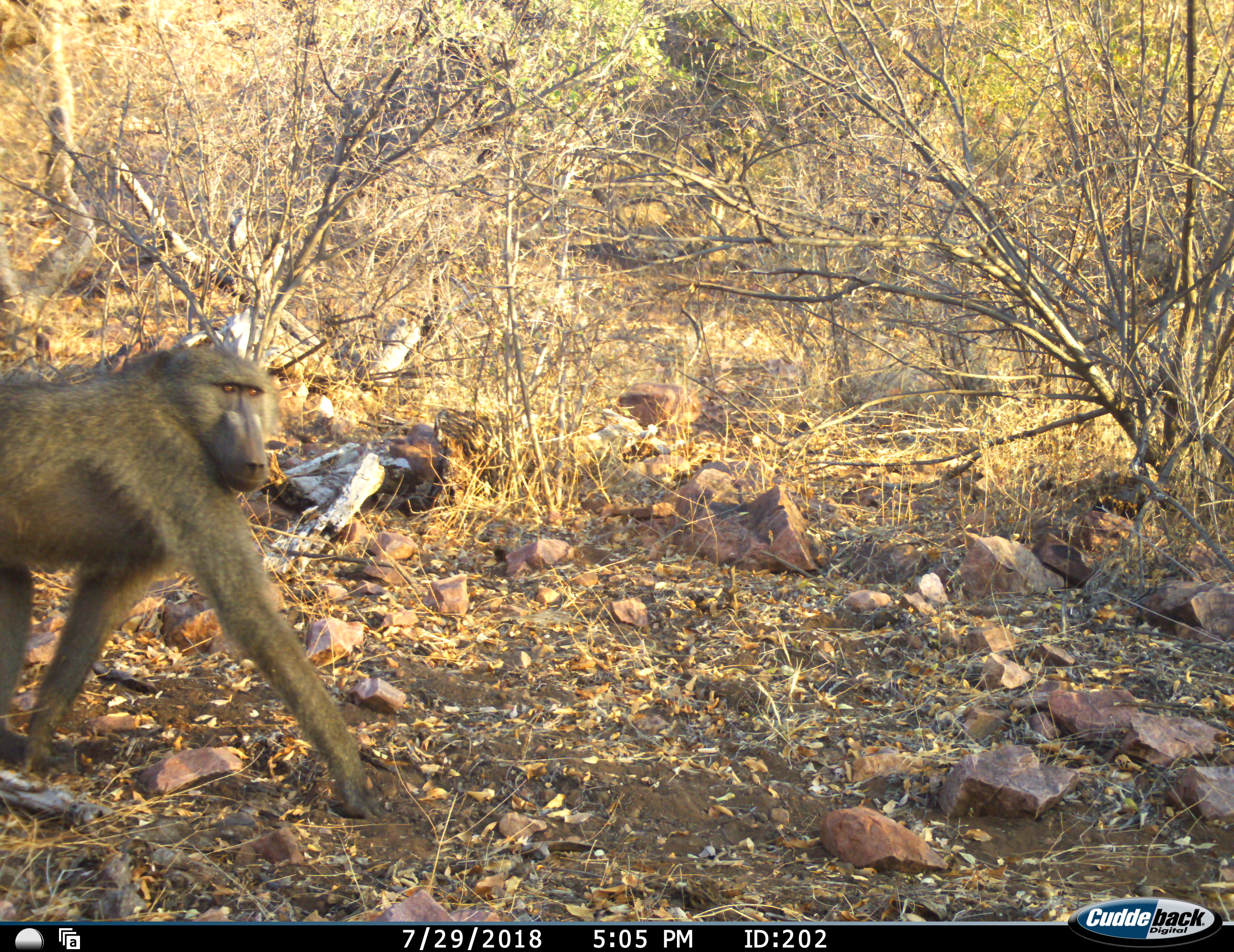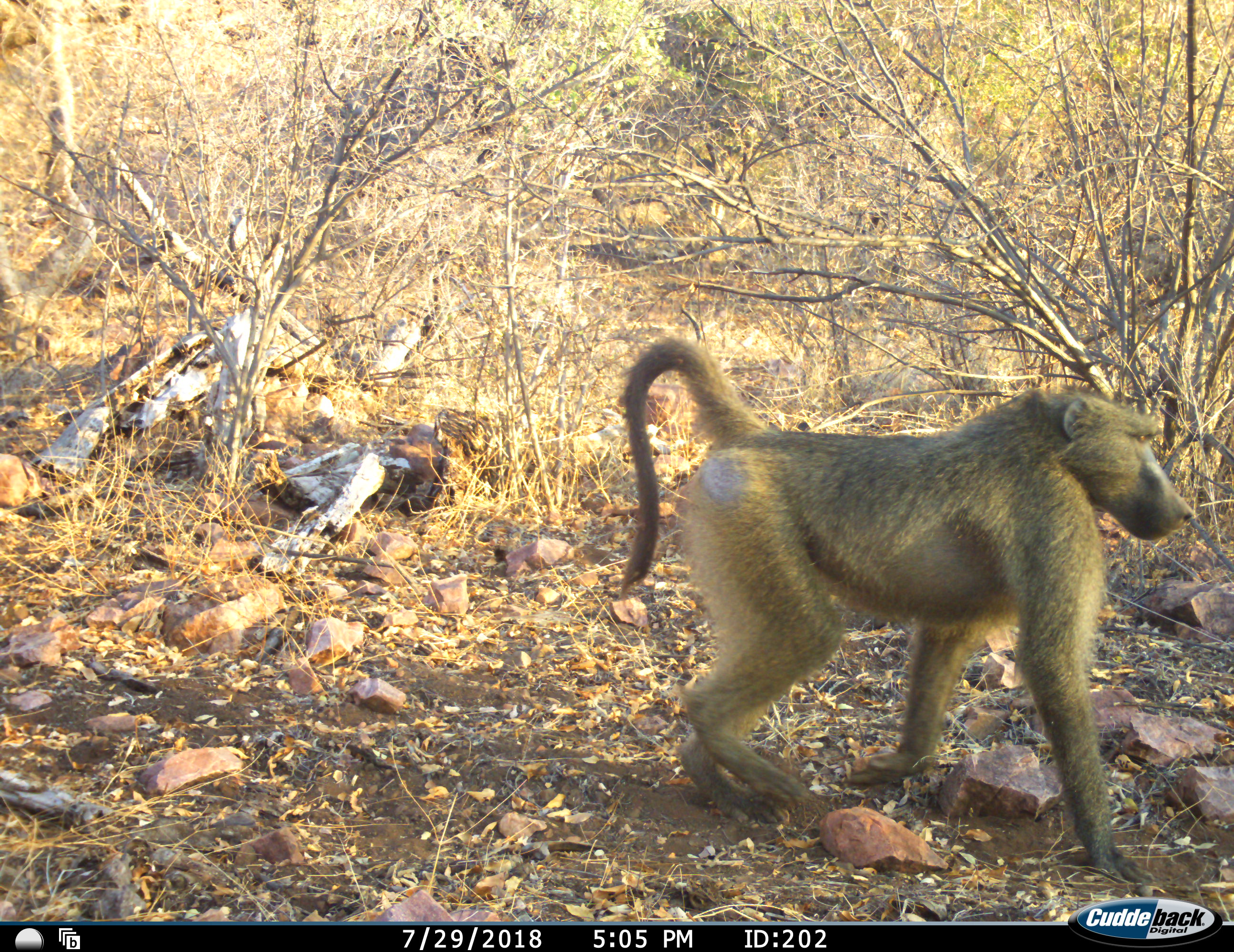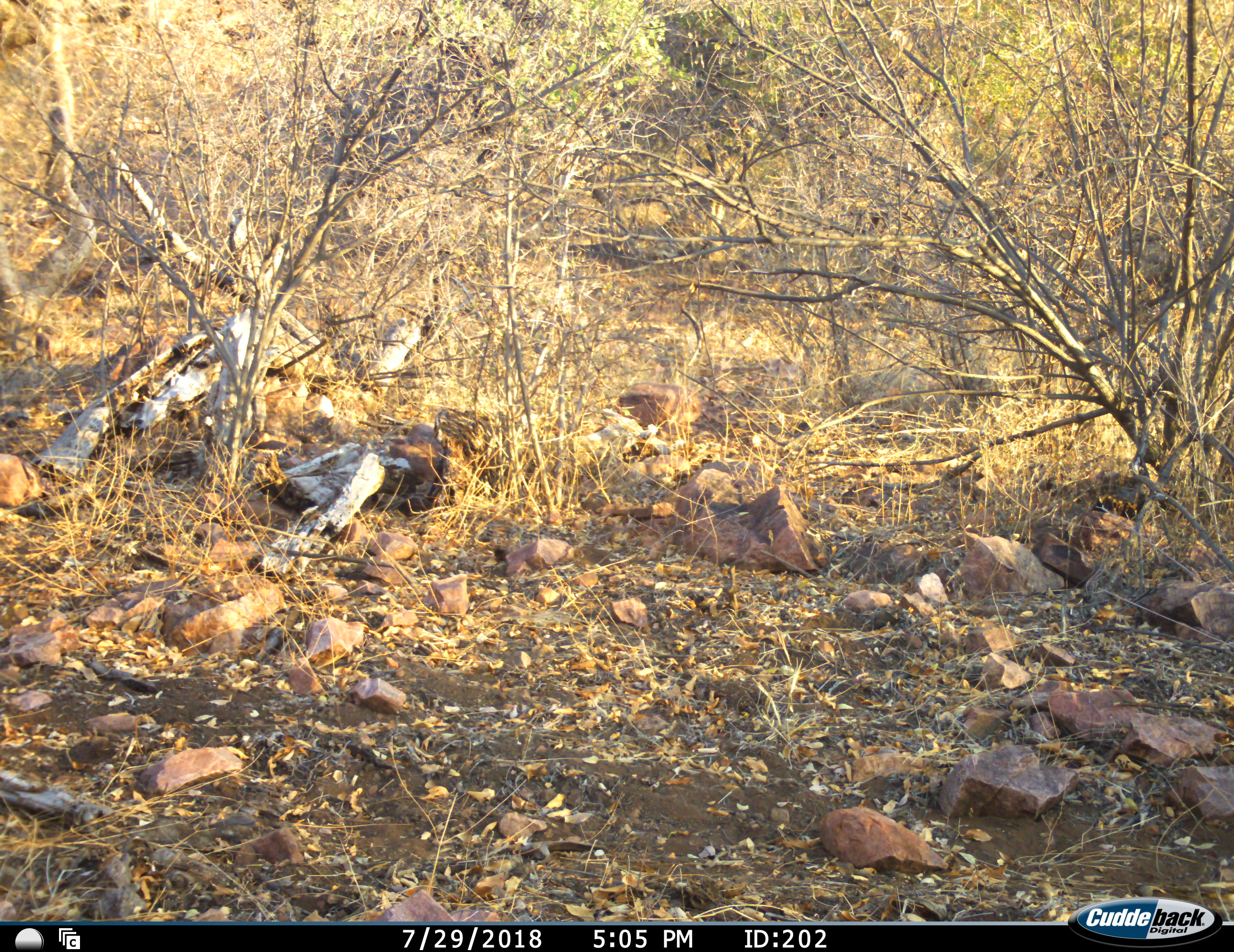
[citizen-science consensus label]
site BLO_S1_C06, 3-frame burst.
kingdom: Animalia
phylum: Chordata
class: Mammalia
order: Primates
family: Cercopithecidae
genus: Papio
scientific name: Papio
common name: baboon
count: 1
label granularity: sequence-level